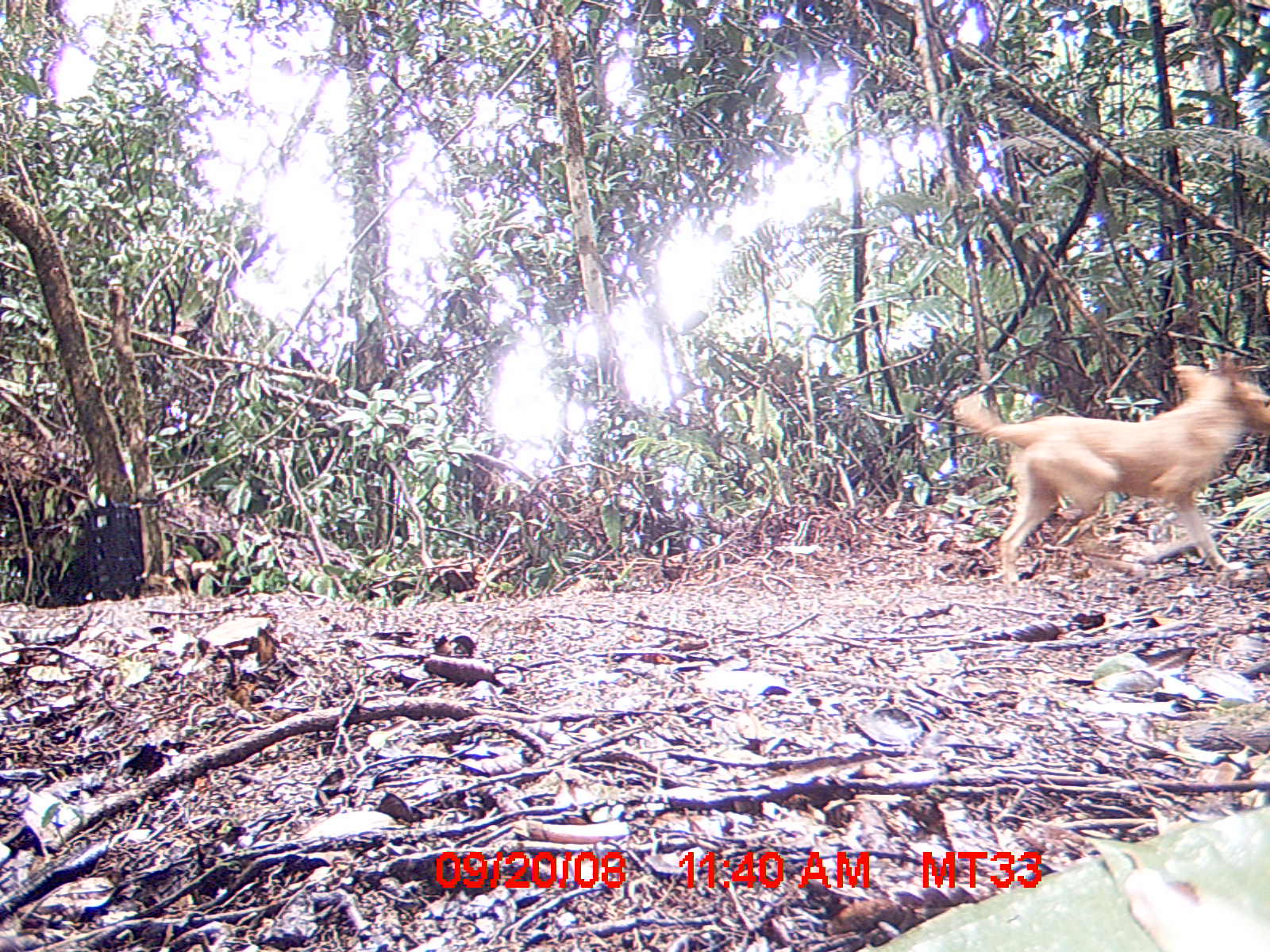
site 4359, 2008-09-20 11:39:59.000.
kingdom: Animalia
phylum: Chordata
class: Mammalia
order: Carnivora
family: Canidae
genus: Canis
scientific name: Canis familiaris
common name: domestic dog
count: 1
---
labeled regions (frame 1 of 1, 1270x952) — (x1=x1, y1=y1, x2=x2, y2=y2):
canis familiaris: (x1=949, y1=358, x2=1270, y2=596)